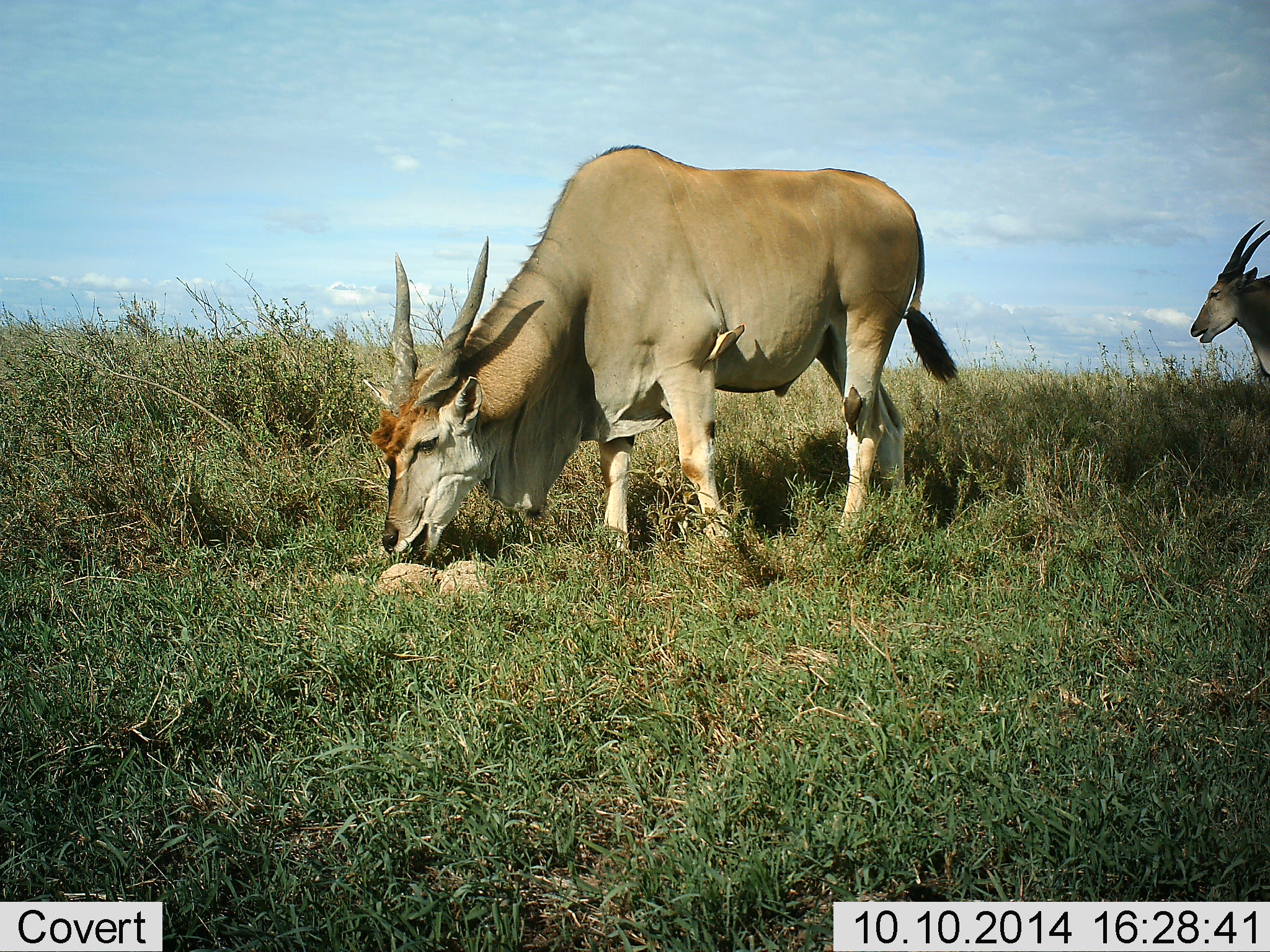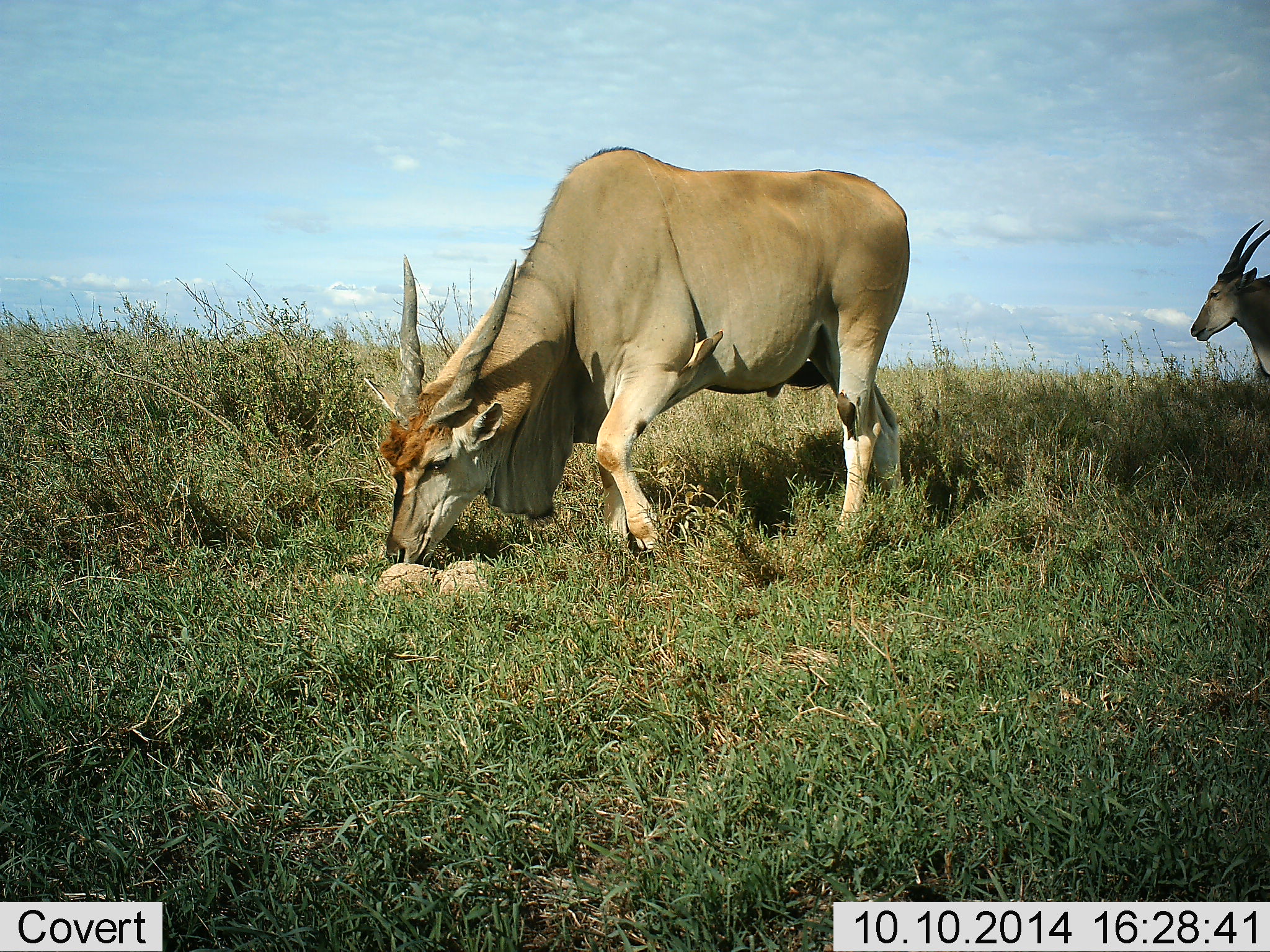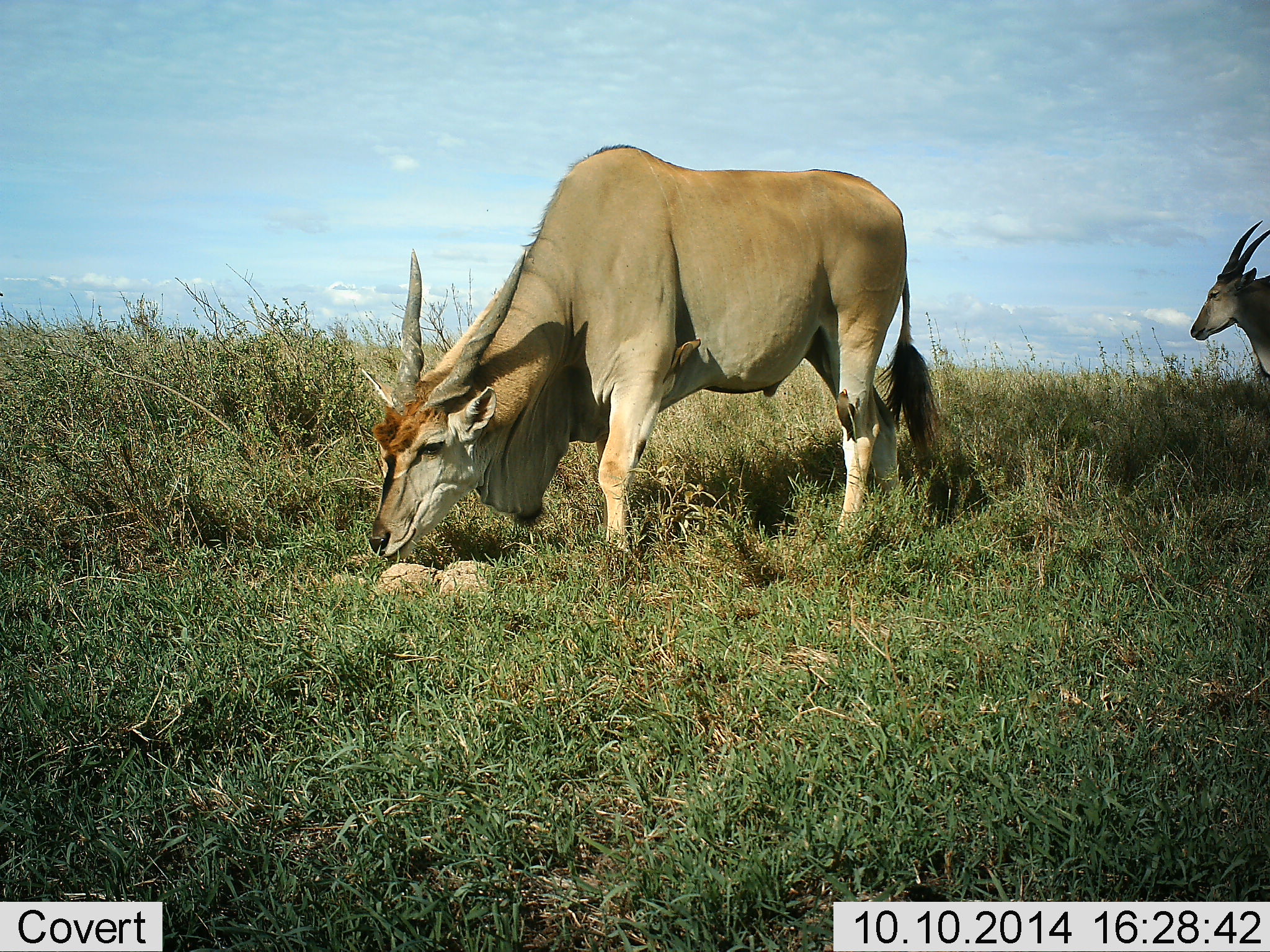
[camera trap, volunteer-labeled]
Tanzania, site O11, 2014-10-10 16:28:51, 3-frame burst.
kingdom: Animalia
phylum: Chordata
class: Mammalia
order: Artiodactyla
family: Bovidae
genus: Tragelaphus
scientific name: Tragelaphus oryx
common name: eland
Eland (Tragelaphus oryx), count 2. Behavior (volunteer vote fractions): standing 79%, resting 0%, moving 14%, interacting 7%. Young present (vote fraction): 0%. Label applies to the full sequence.